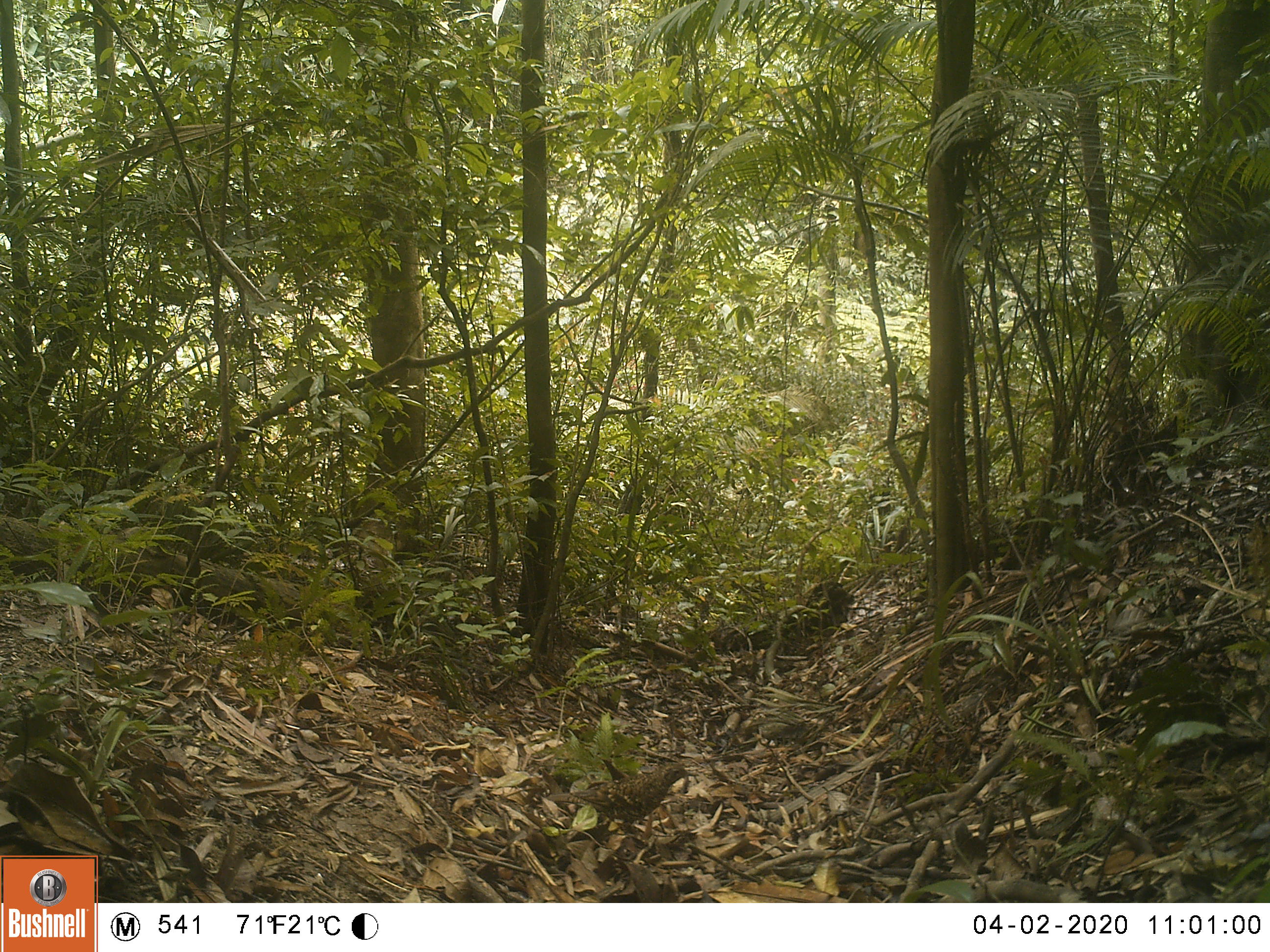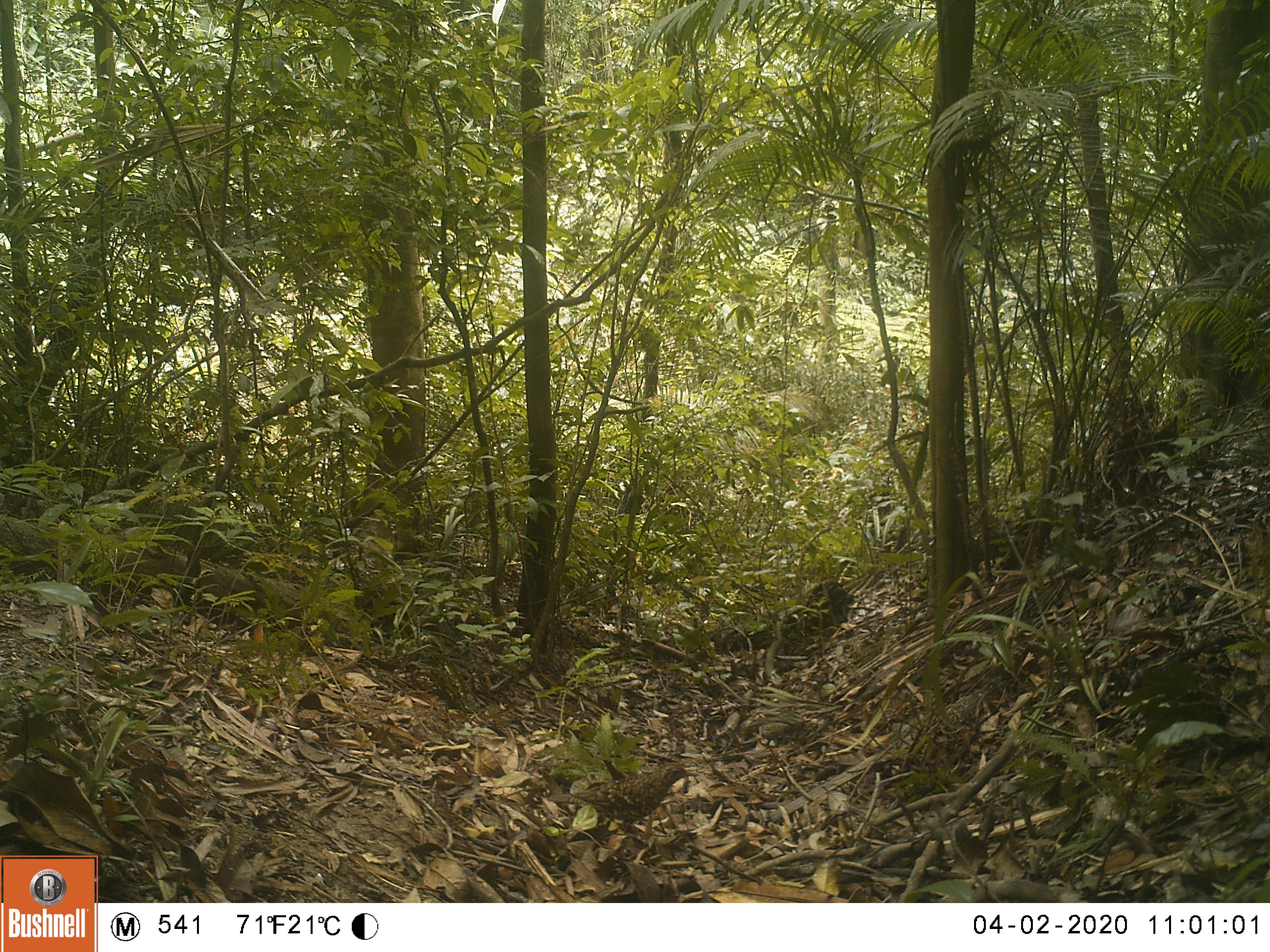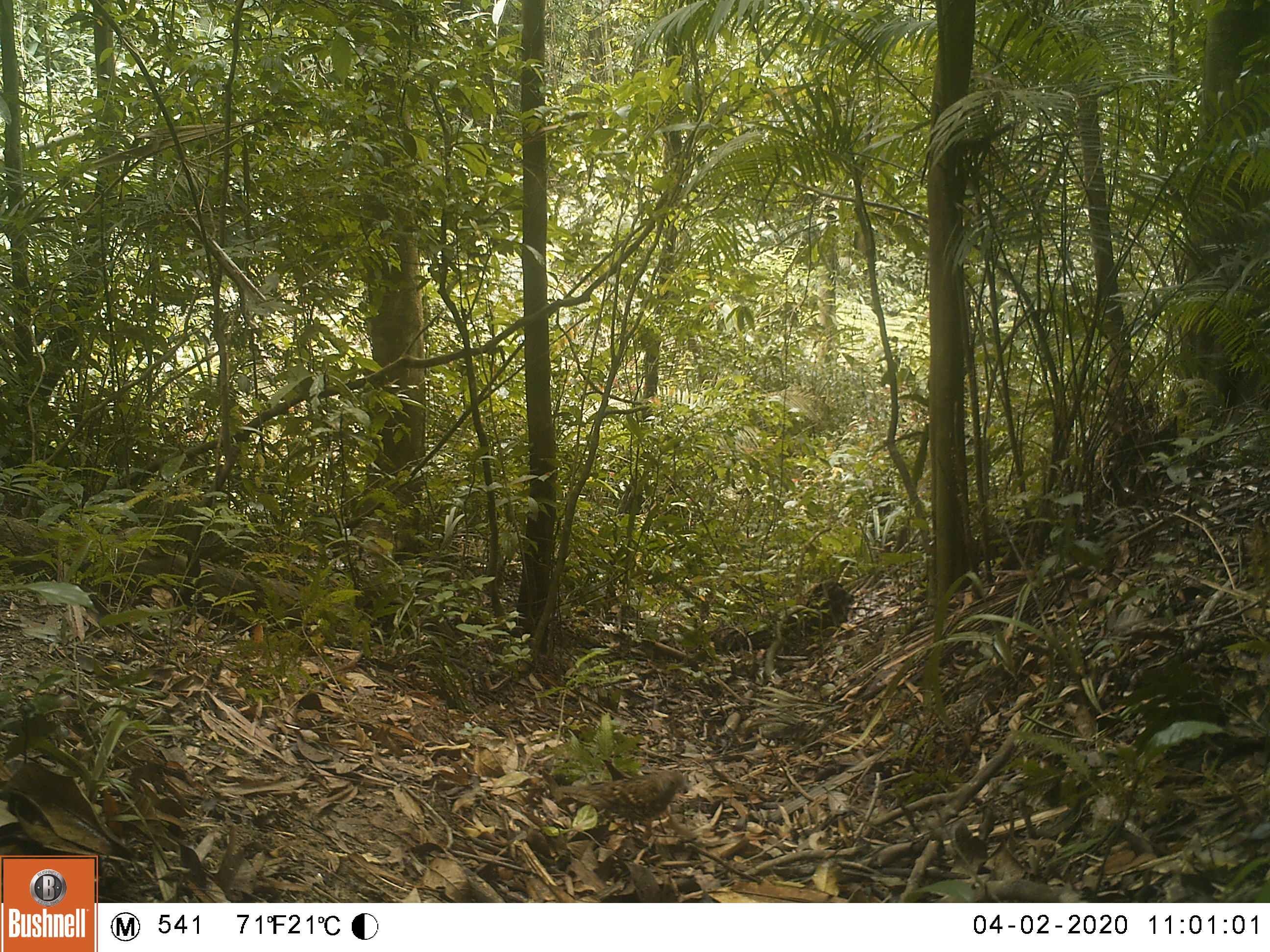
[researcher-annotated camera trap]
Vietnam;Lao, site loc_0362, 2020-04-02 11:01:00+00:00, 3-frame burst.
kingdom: Animalia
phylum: Chordata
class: Aves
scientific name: Aves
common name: bird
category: unidentified bird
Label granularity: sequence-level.